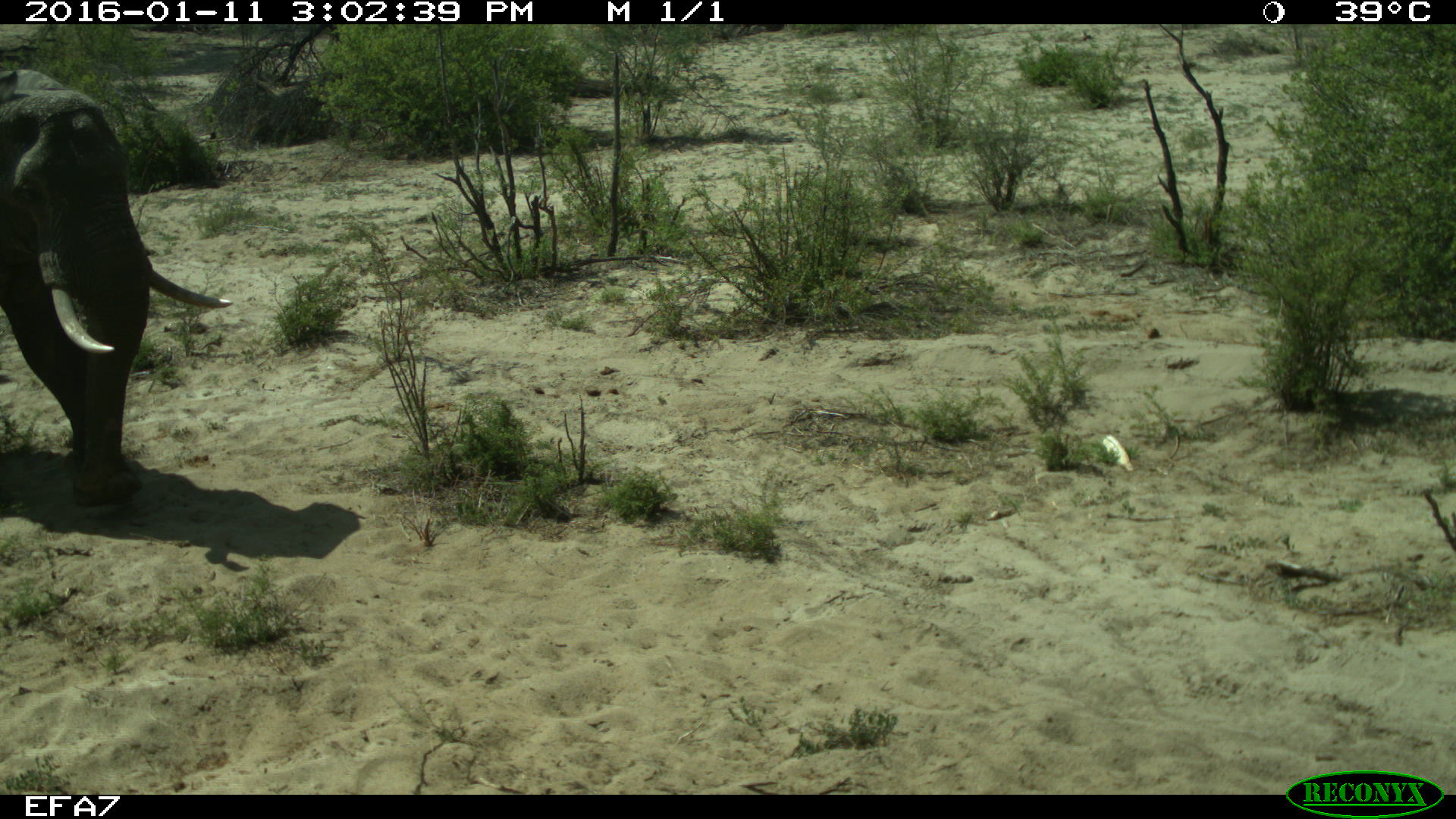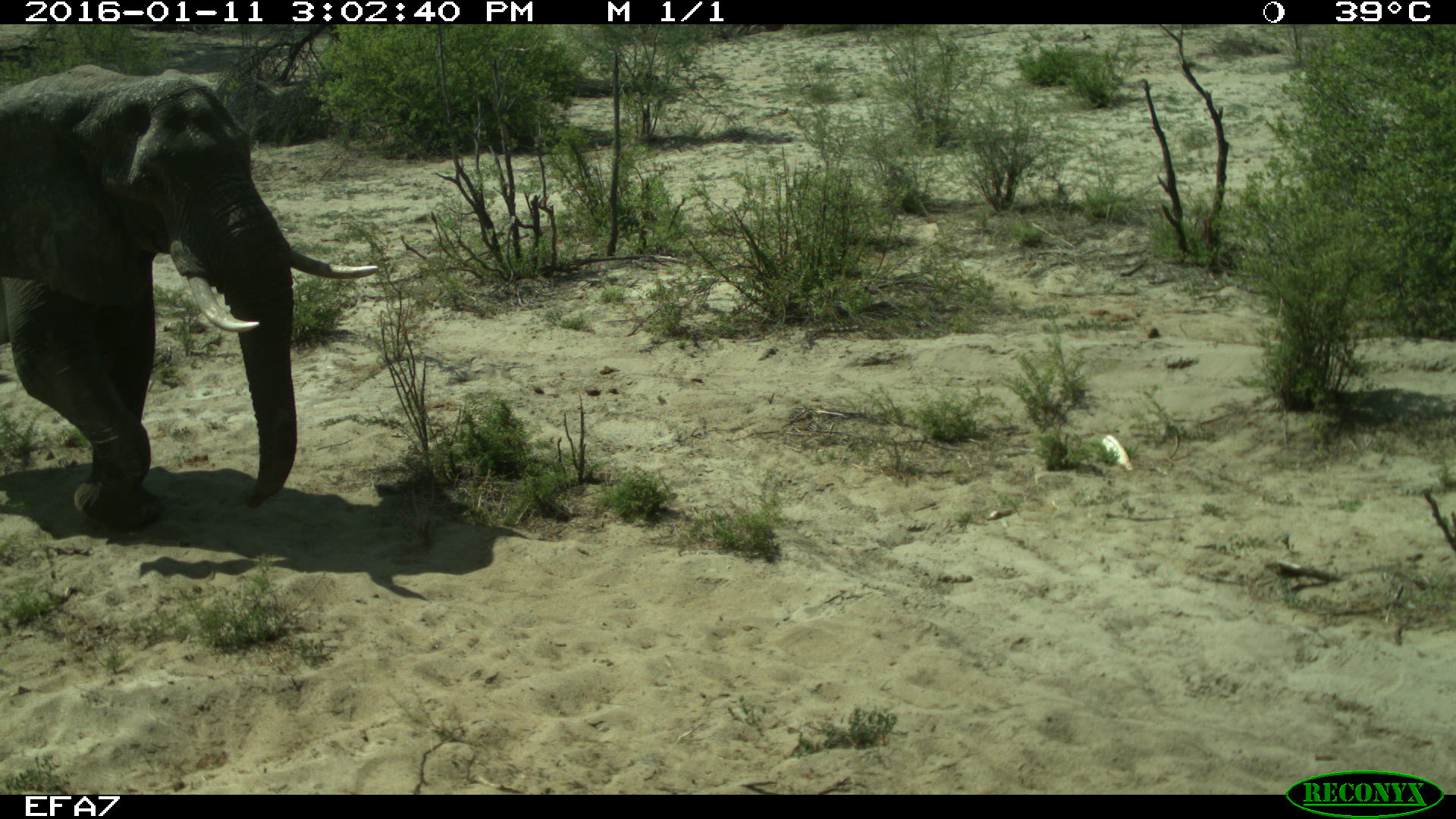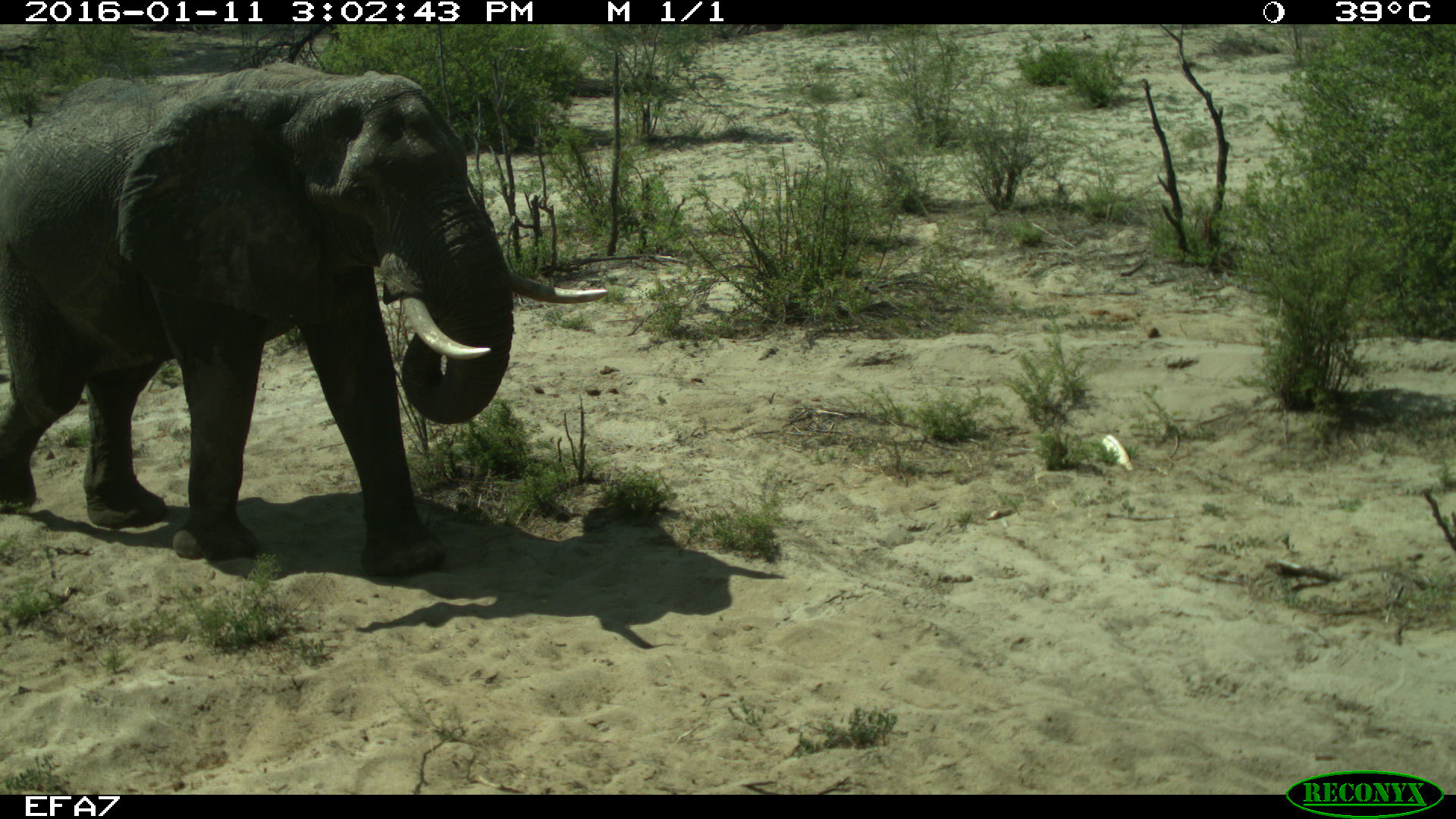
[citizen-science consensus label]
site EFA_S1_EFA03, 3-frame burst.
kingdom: Animalia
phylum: Chordata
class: Mammalia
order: Proboscidea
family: Elephantidae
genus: Loxodonta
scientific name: Loxodonta africana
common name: african bush elephant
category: elephant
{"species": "elephant (african bush elephant) (Loxodonta africana)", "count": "1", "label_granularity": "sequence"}